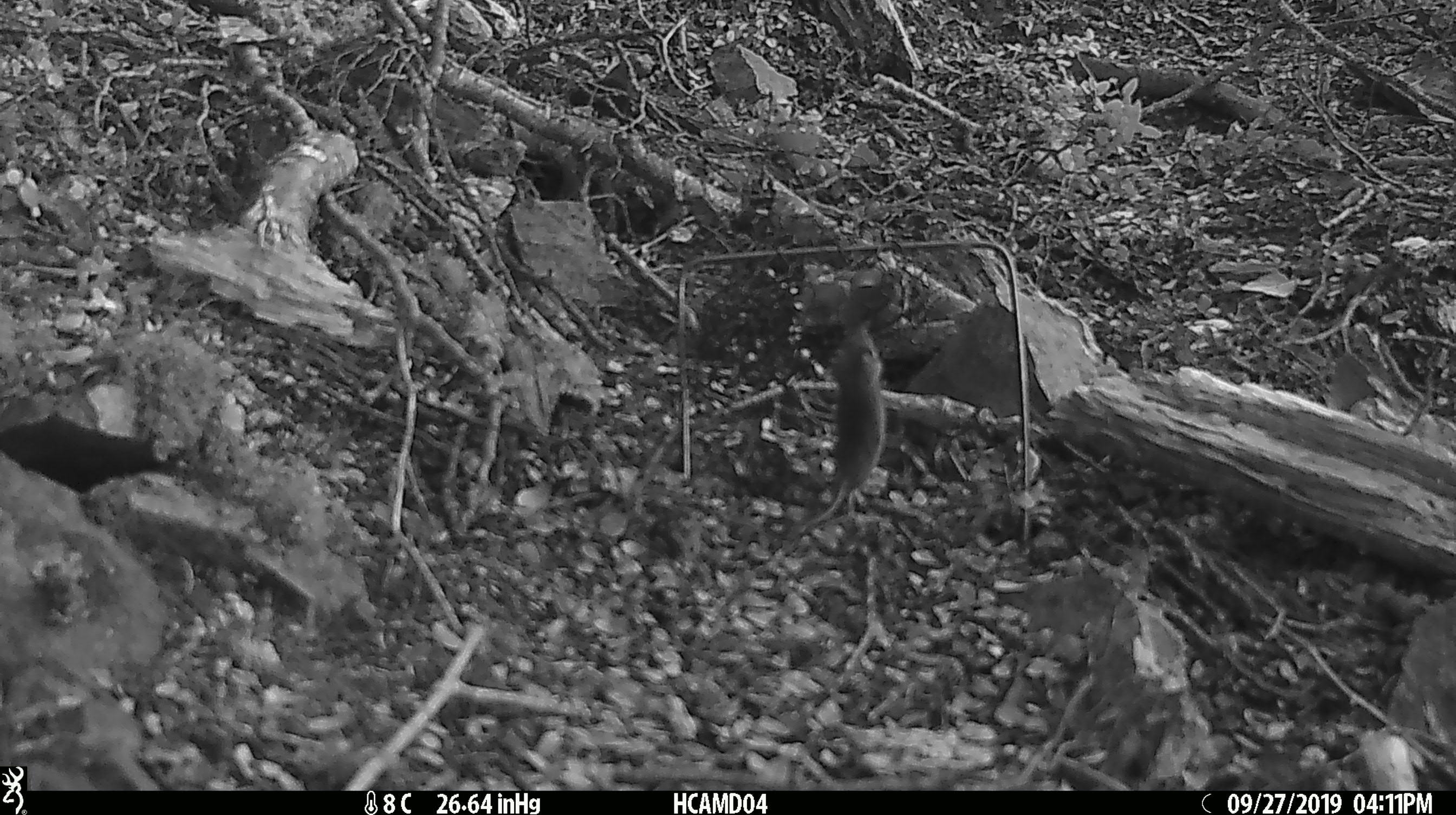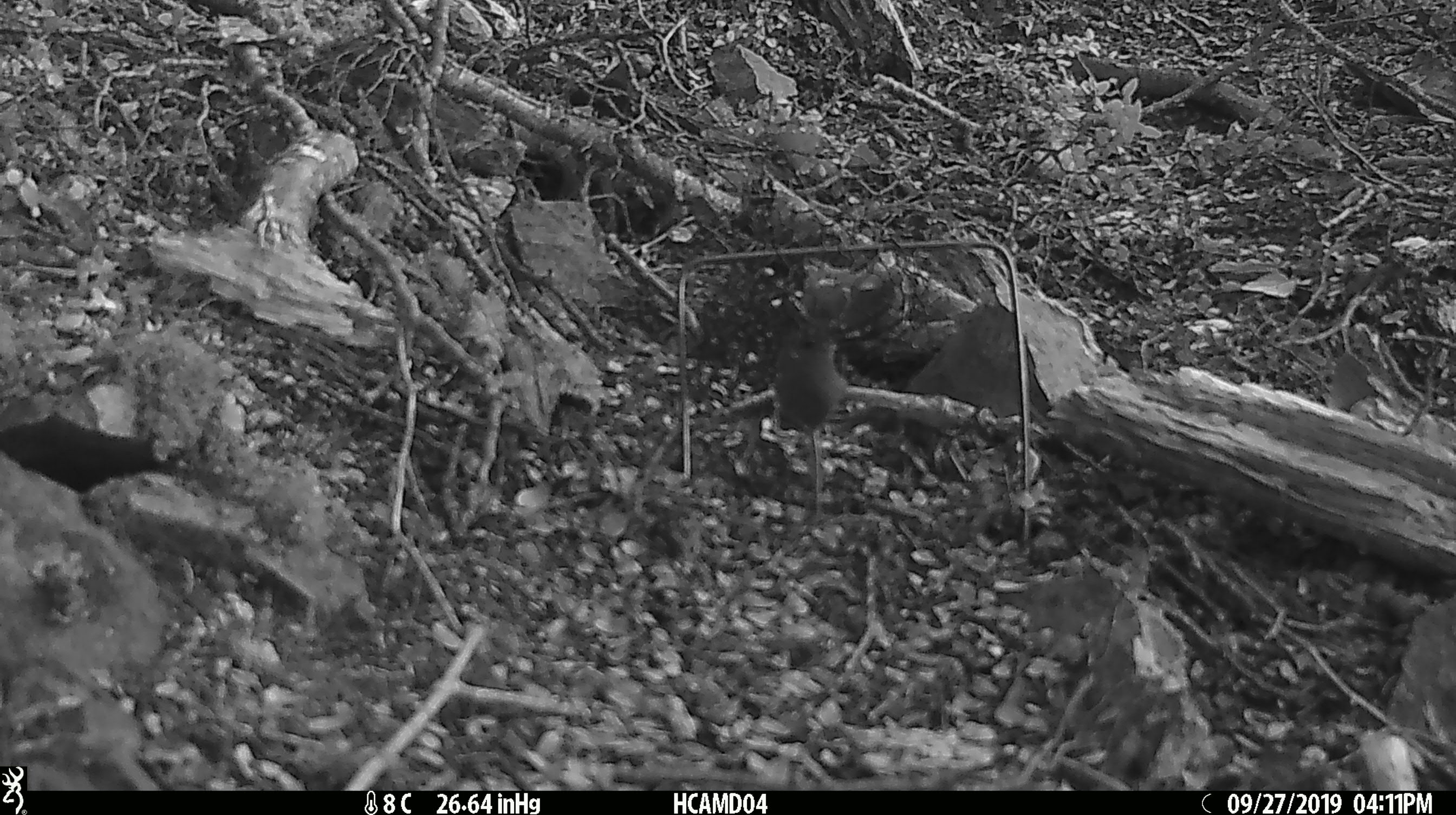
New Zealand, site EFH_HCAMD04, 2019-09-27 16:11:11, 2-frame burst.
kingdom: Animalia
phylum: Chordata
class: Mammalia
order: Rodentia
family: Muridae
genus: Mus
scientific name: Mus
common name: mouse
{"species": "mouse (Mus)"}